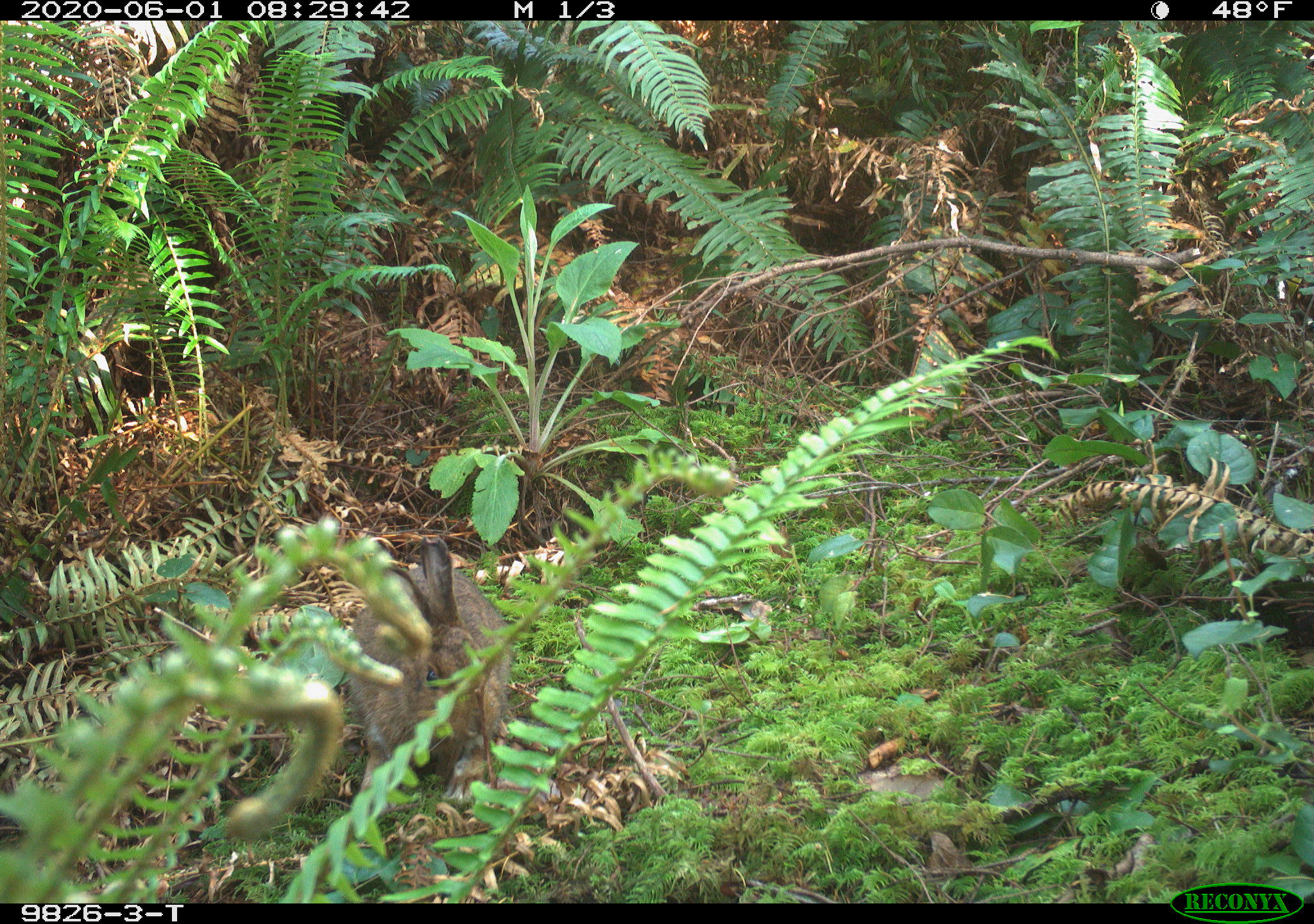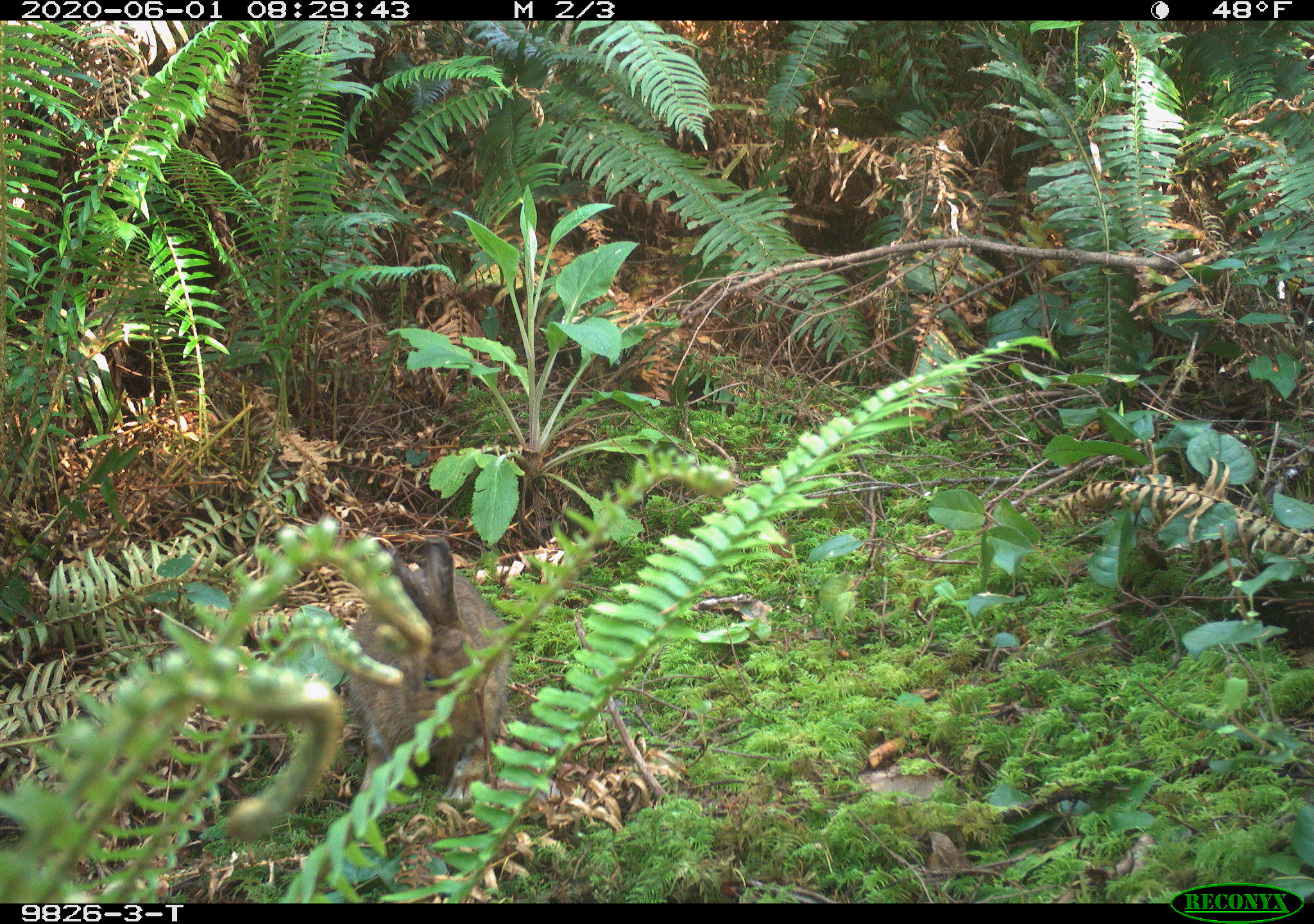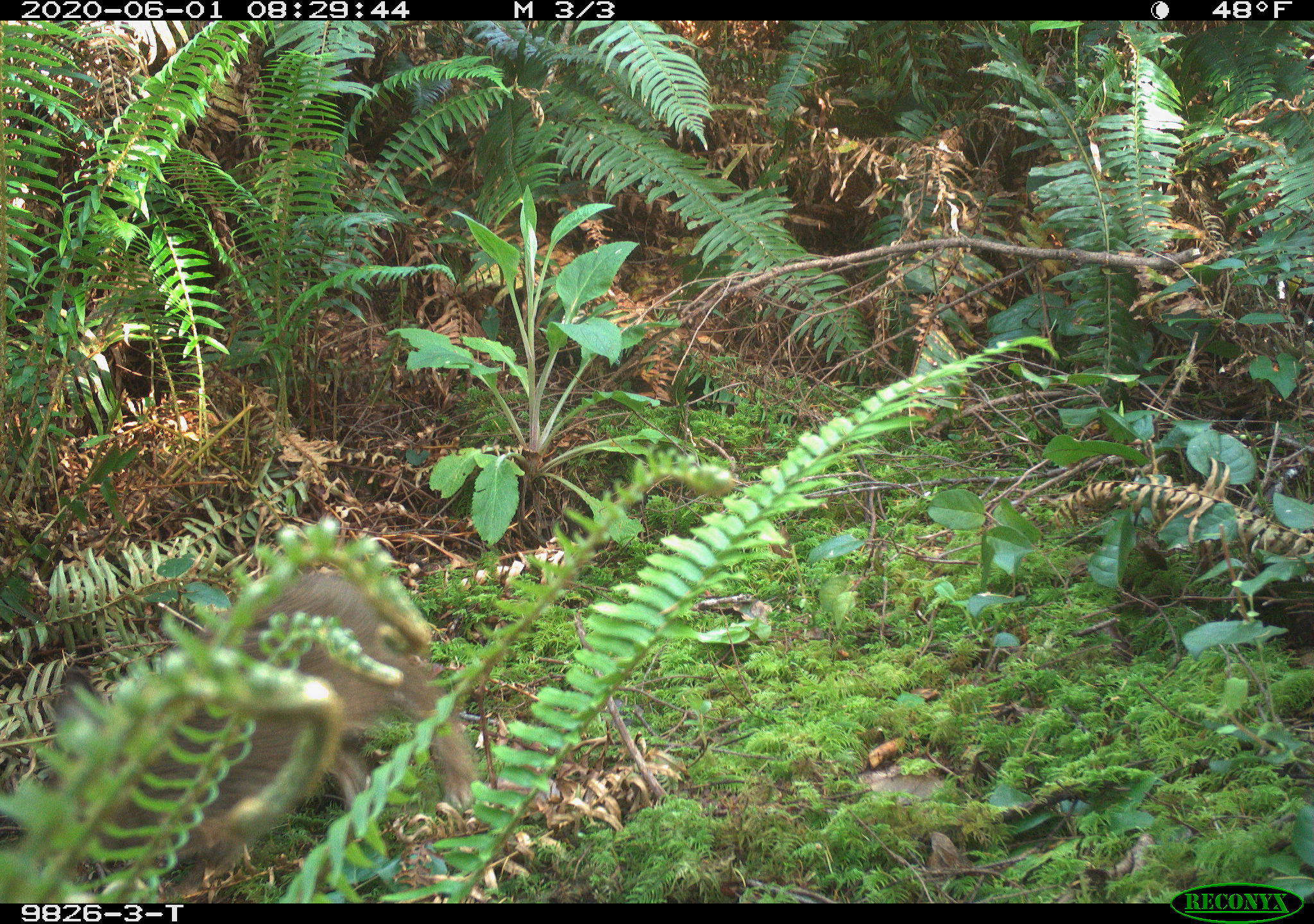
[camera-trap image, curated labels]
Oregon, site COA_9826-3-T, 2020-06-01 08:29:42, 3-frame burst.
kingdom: Animalia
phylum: Chordata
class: Mammalia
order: Lagomorpha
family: Leporidae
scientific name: Leporidae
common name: hares and rabbits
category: leporidae family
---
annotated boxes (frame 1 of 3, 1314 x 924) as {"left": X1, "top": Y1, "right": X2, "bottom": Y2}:
leporidae family: {"left": 335, "top": 533, "right": 515, "bottom": 751}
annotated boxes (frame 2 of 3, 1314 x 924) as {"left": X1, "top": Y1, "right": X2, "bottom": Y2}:
leporidae family: {"left": 345, "top": 531, "right": 507, "bottom": 769}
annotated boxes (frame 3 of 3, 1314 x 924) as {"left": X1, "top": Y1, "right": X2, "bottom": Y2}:
leporidae family: {"left": 40, "top": 581, "right": 490, "bottom": 803}